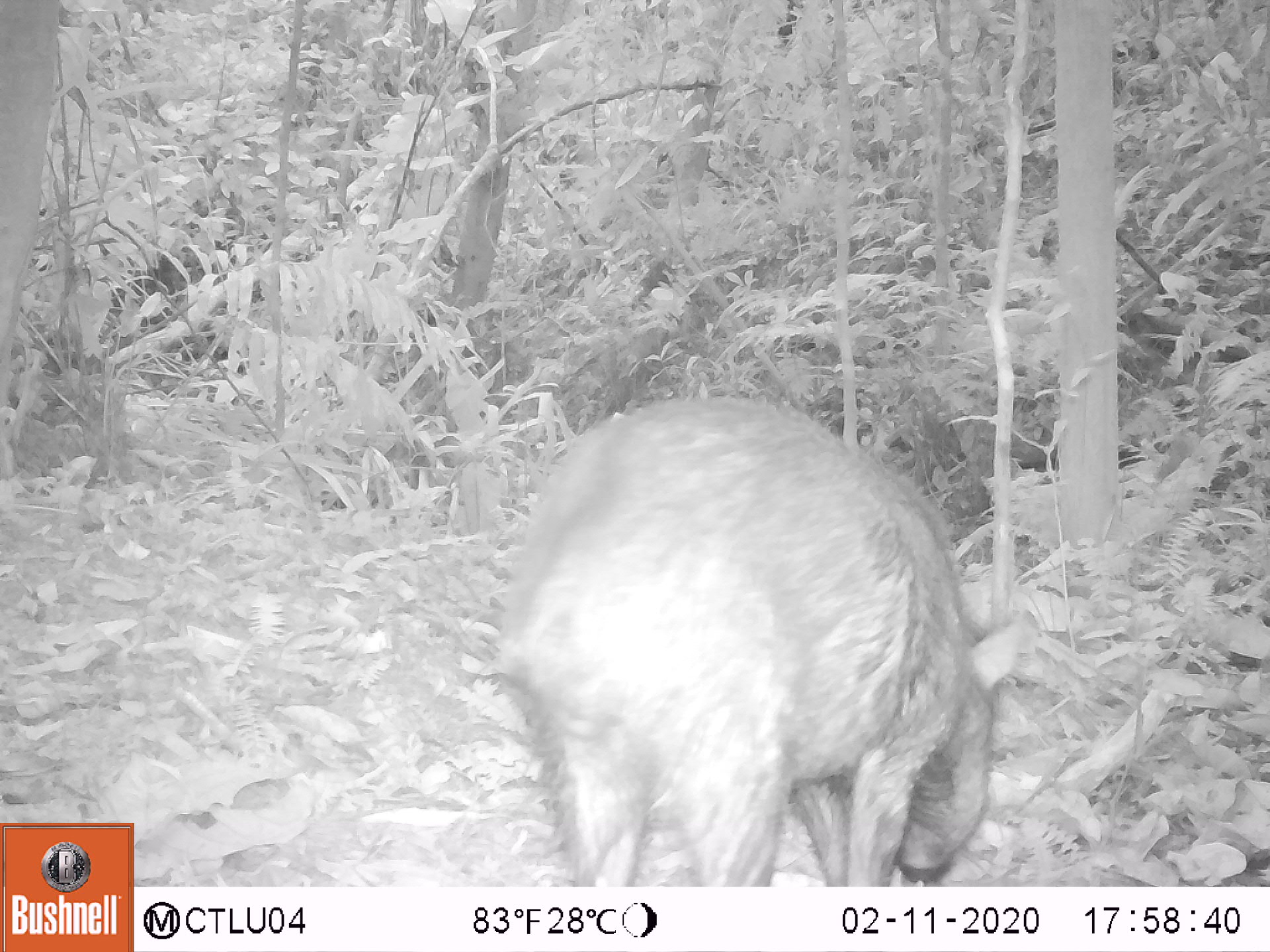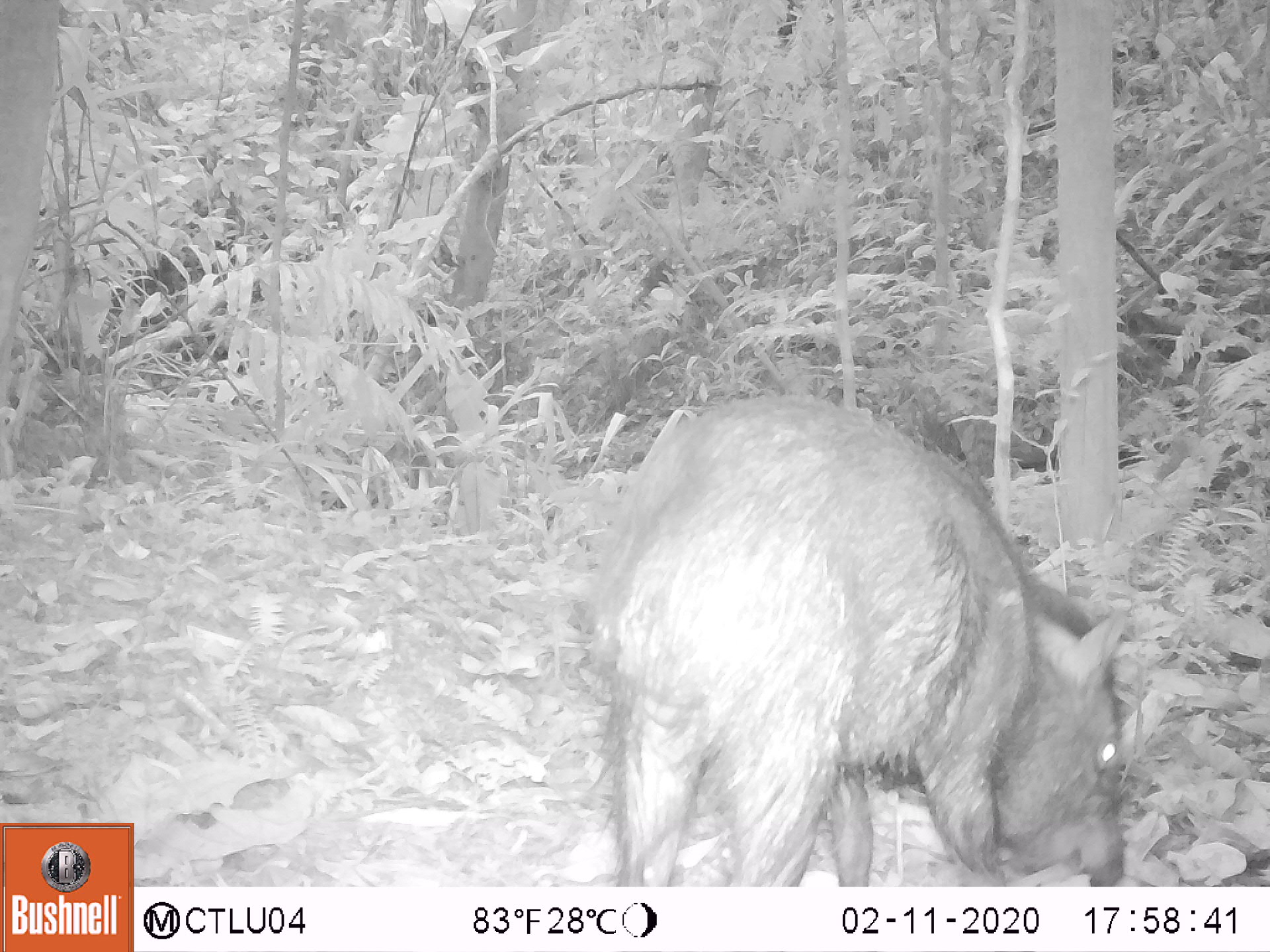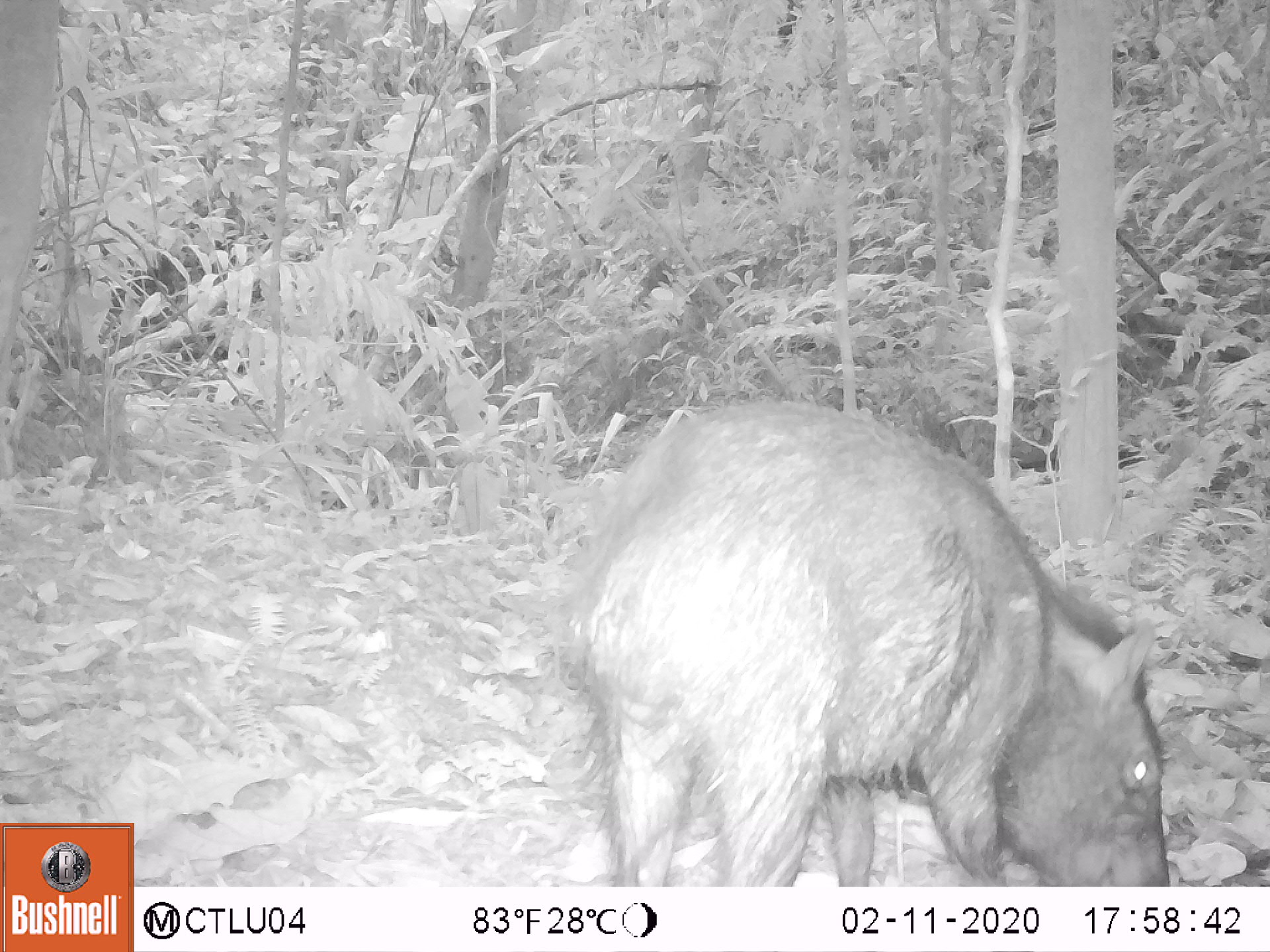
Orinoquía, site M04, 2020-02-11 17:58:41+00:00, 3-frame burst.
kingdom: Animalia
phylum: Chordata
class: Mammalia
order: Artiodactyla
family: Tayassuidae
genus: Pecari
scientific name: Pecari tajacu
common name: collared peccary